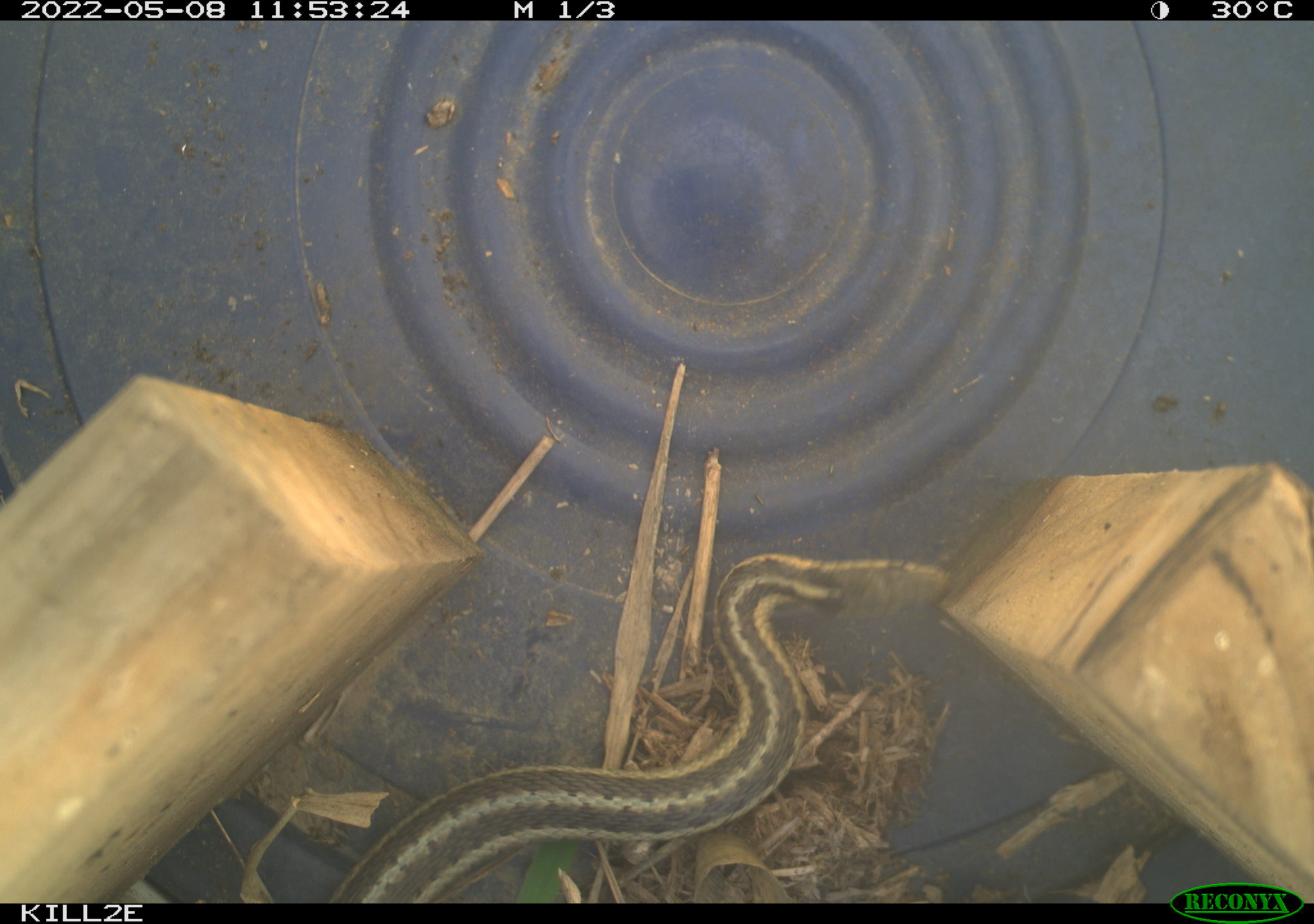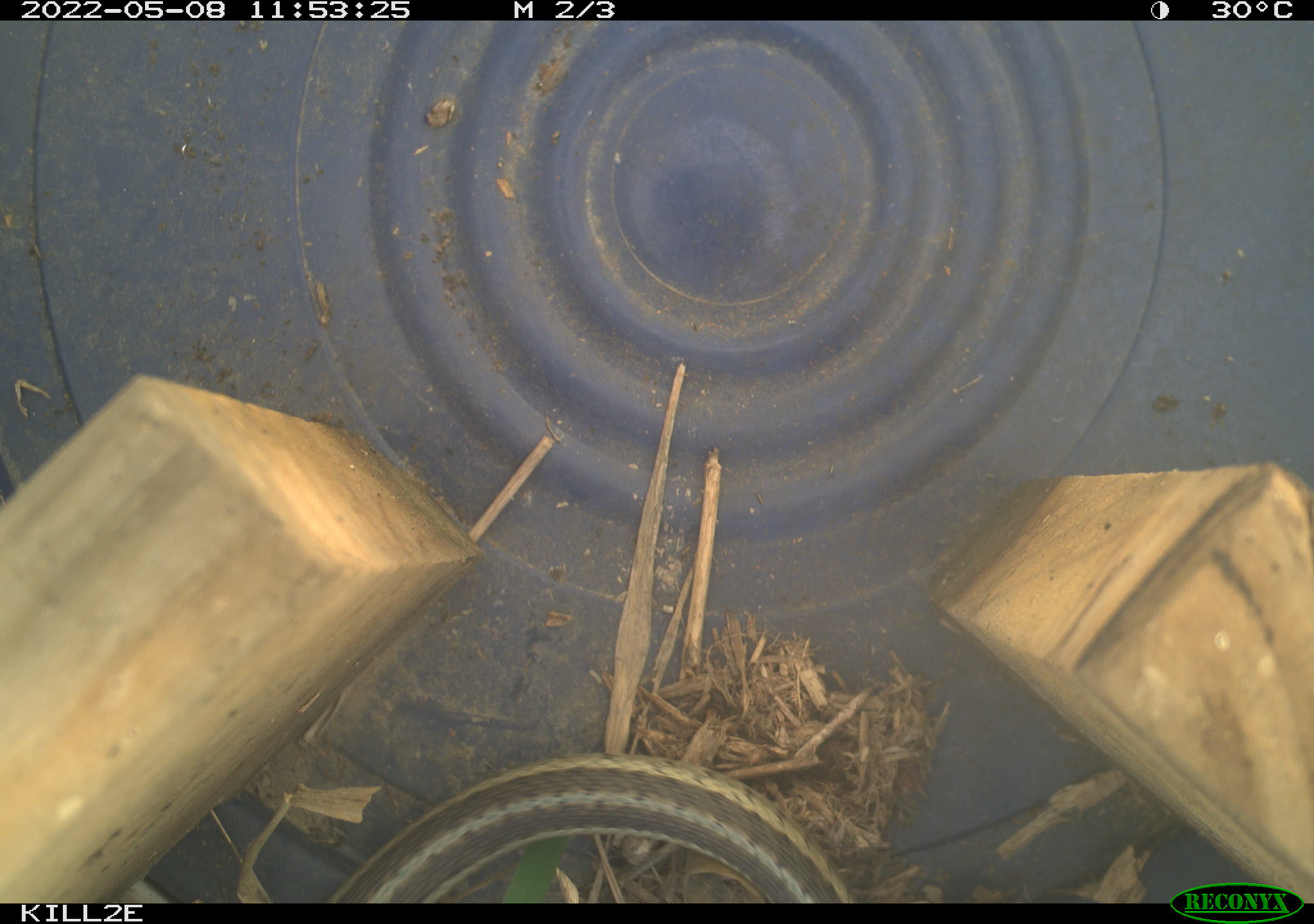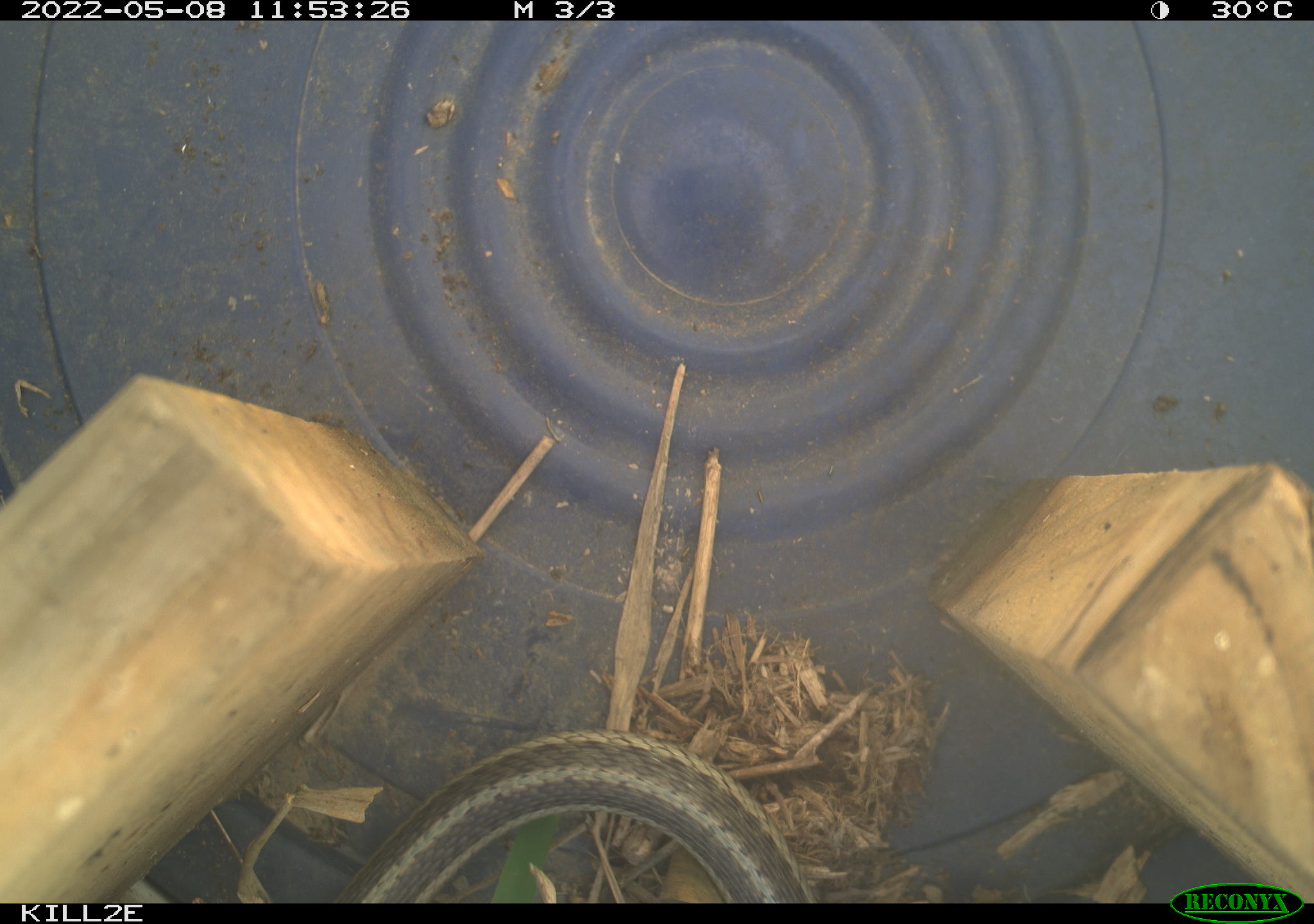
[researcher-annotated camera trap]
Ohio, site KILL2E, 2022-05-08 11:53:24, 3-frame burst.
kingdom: Animalia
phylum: Chordata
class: Reptilia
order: Squamata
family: Colubridae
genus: Thamnophis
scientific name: Thamnophis sirtalis sirtalis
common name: eastern gartersnake